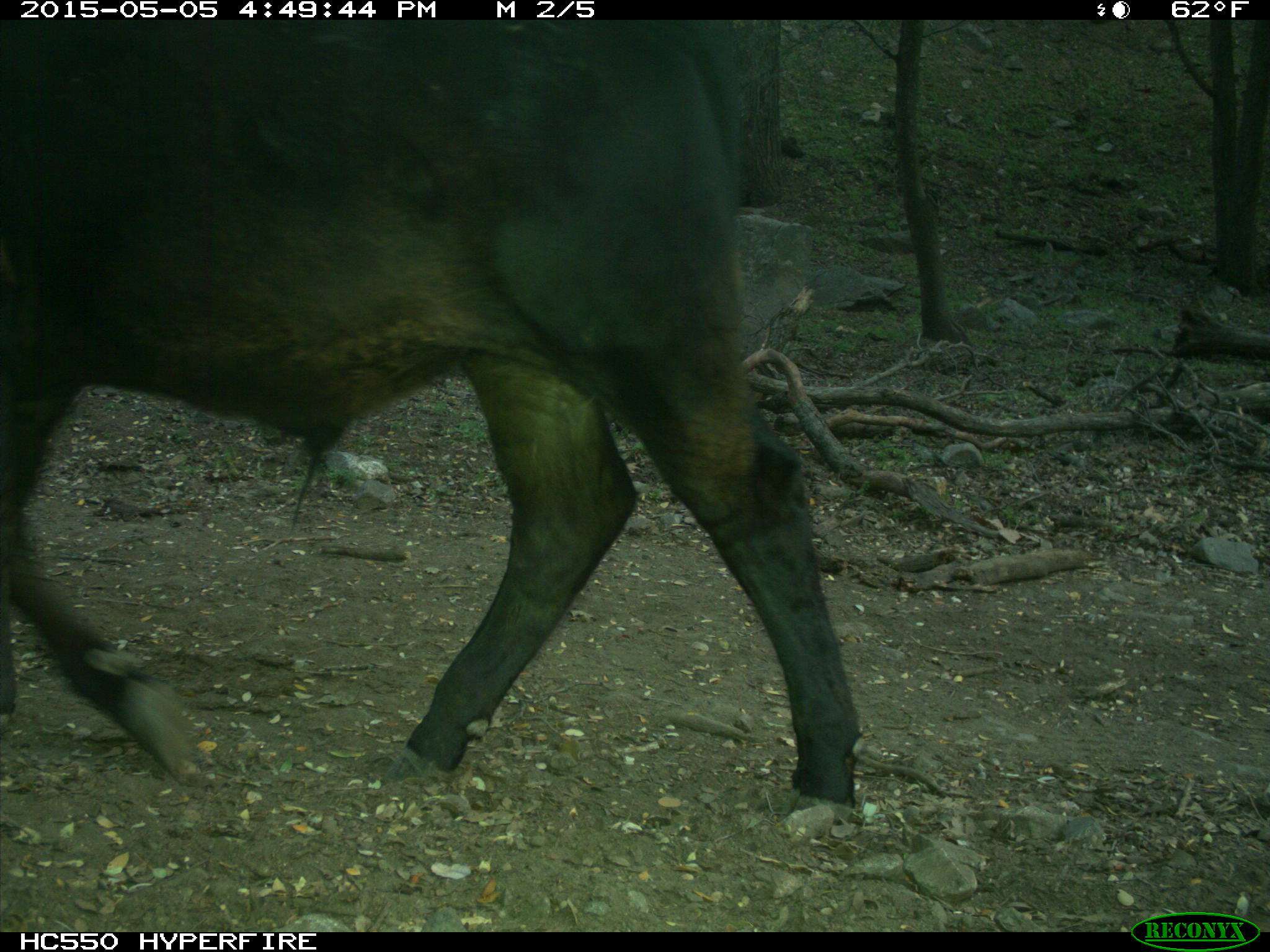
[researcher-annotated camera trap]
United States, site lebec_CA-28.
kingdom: Animalia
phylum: Chordata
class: Mammalia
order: Artiodactyla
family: Bovidae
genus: Bos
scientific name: Bos taurus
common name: domestic cow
Bos taurus (domestic cow).